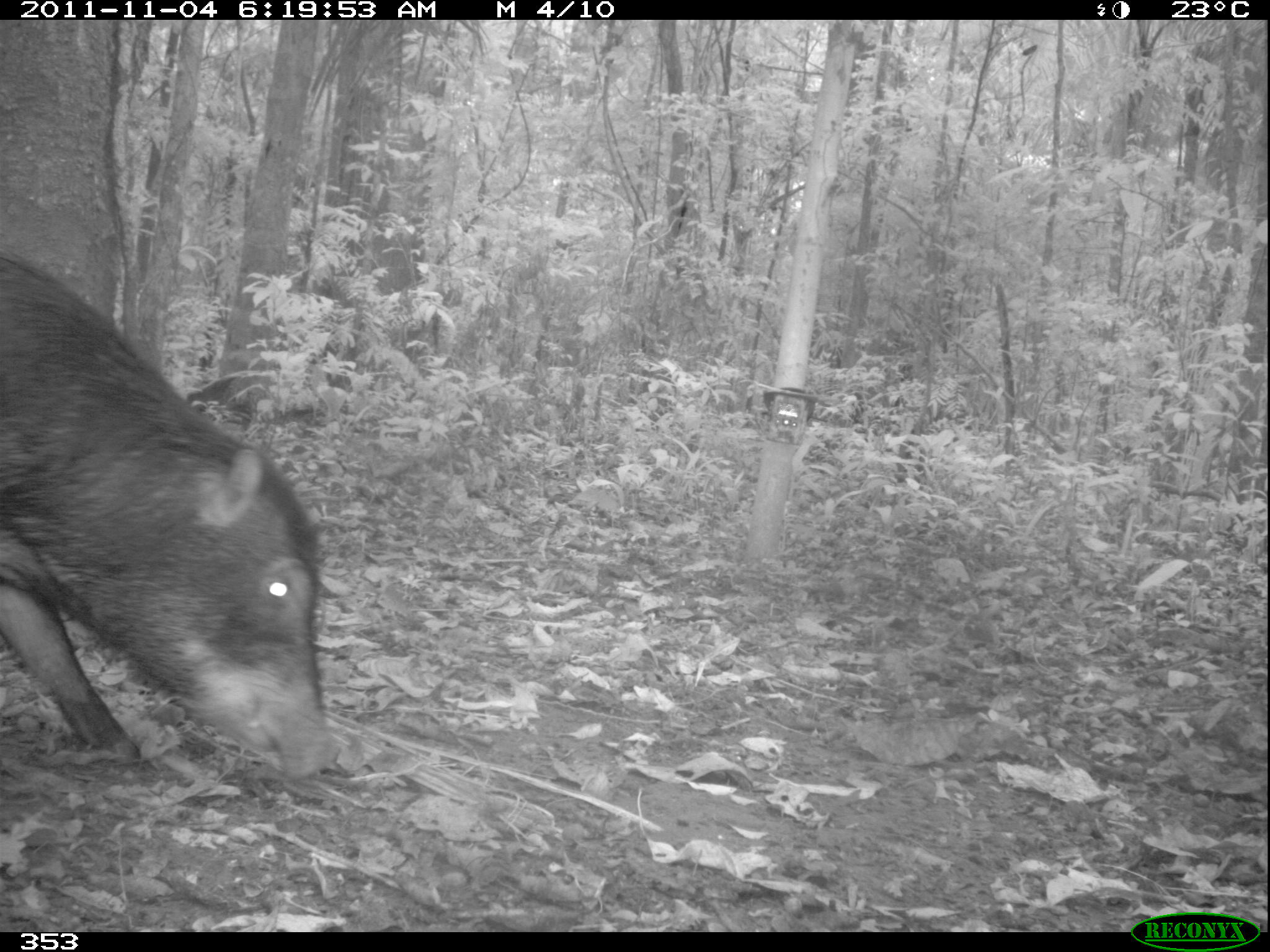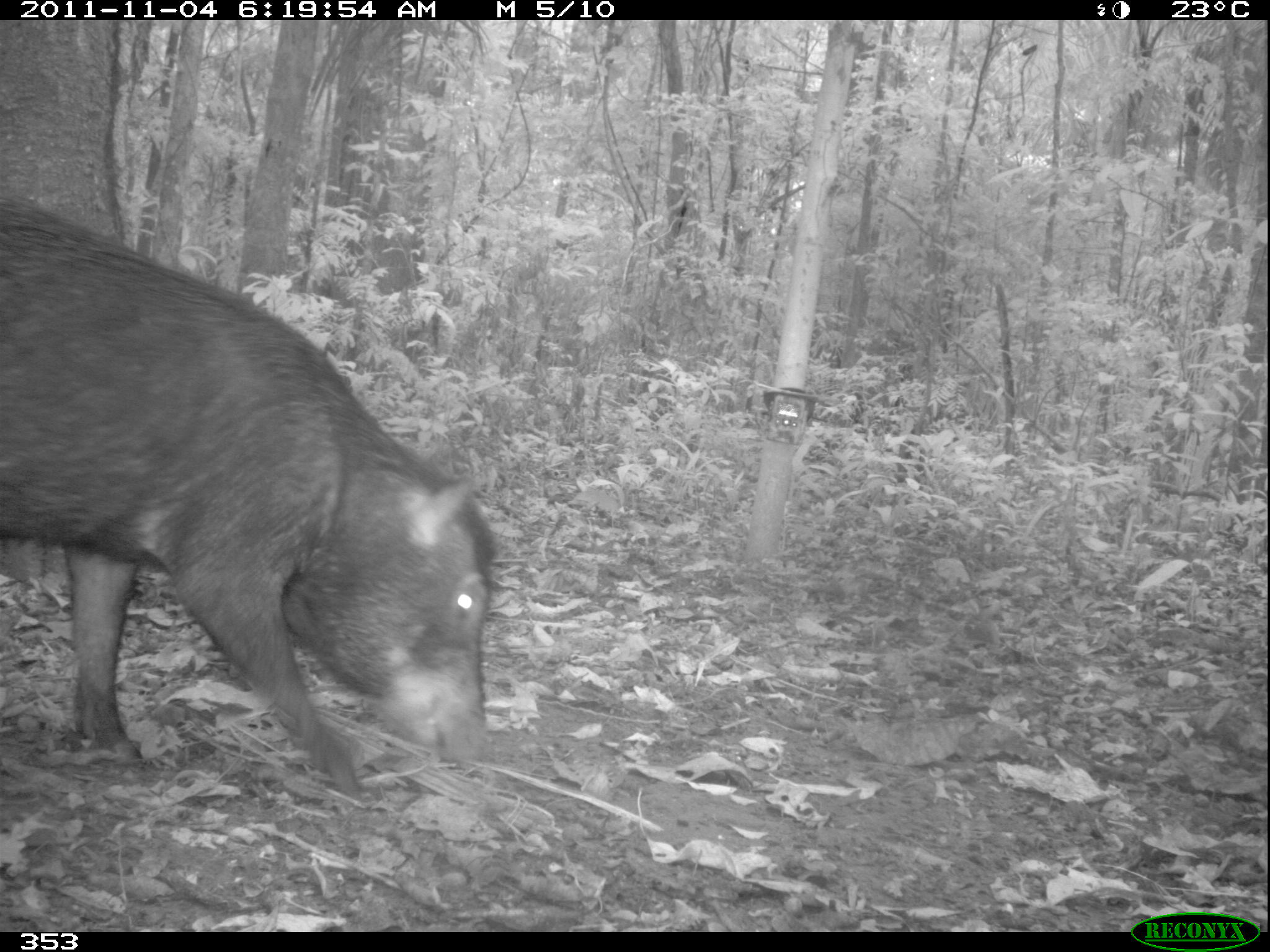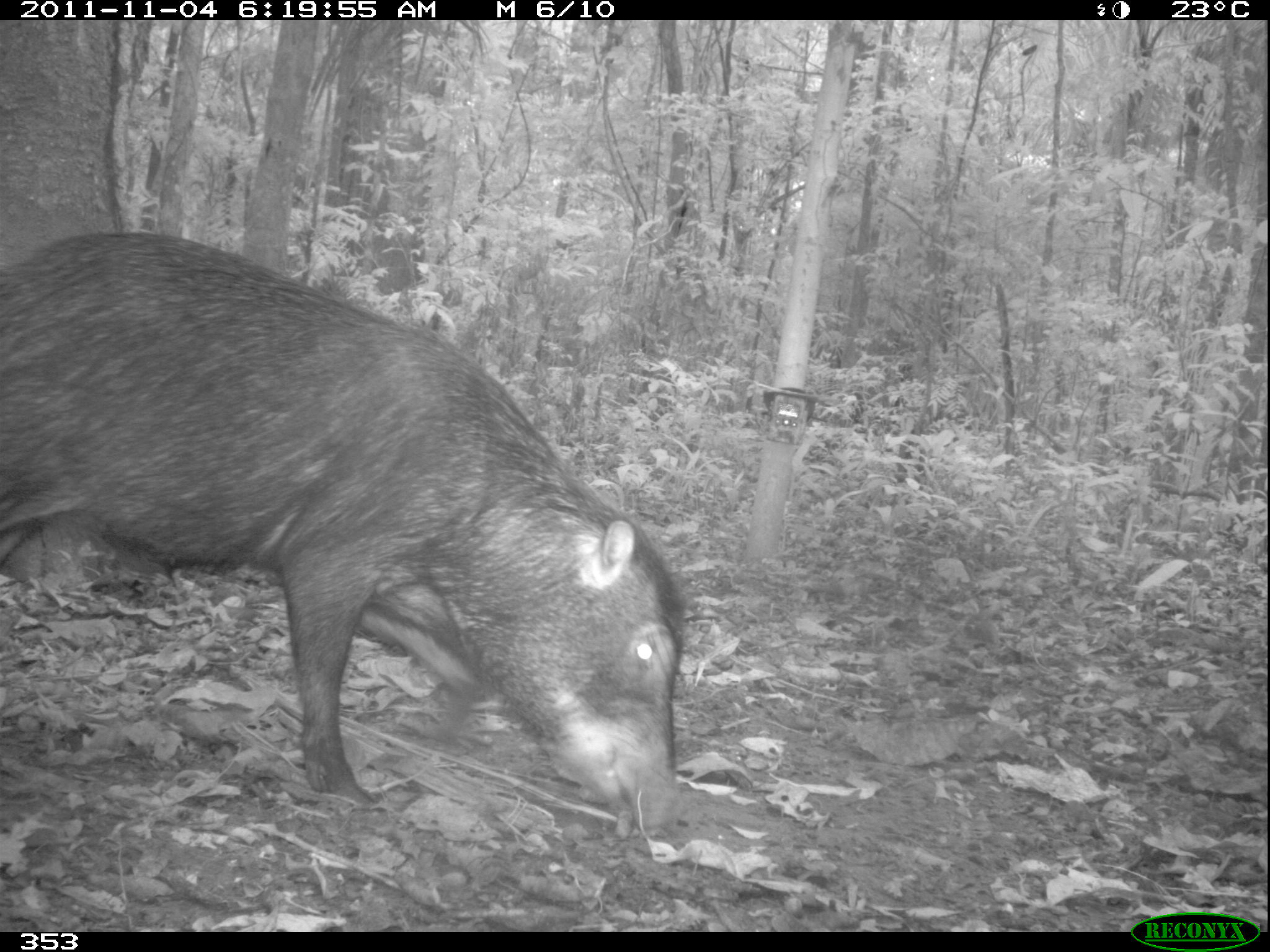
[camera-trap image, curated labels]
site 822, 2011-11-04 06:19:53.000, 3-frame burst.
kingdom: Animalia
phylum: Chordata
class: Mammalia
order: Artiodactyla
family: Tayassuidae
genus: Tayassu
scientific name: Tayassu pecari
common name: white-lipped peccary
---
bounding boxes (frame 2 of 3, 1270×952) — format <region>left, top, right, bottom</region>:
tayassu pecari: <region>0, 209, 495, 796</region>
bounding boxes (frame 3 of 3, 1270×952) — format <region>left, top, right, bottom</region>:
tayassu pecari: <region>0, 229, 685, 834</region>